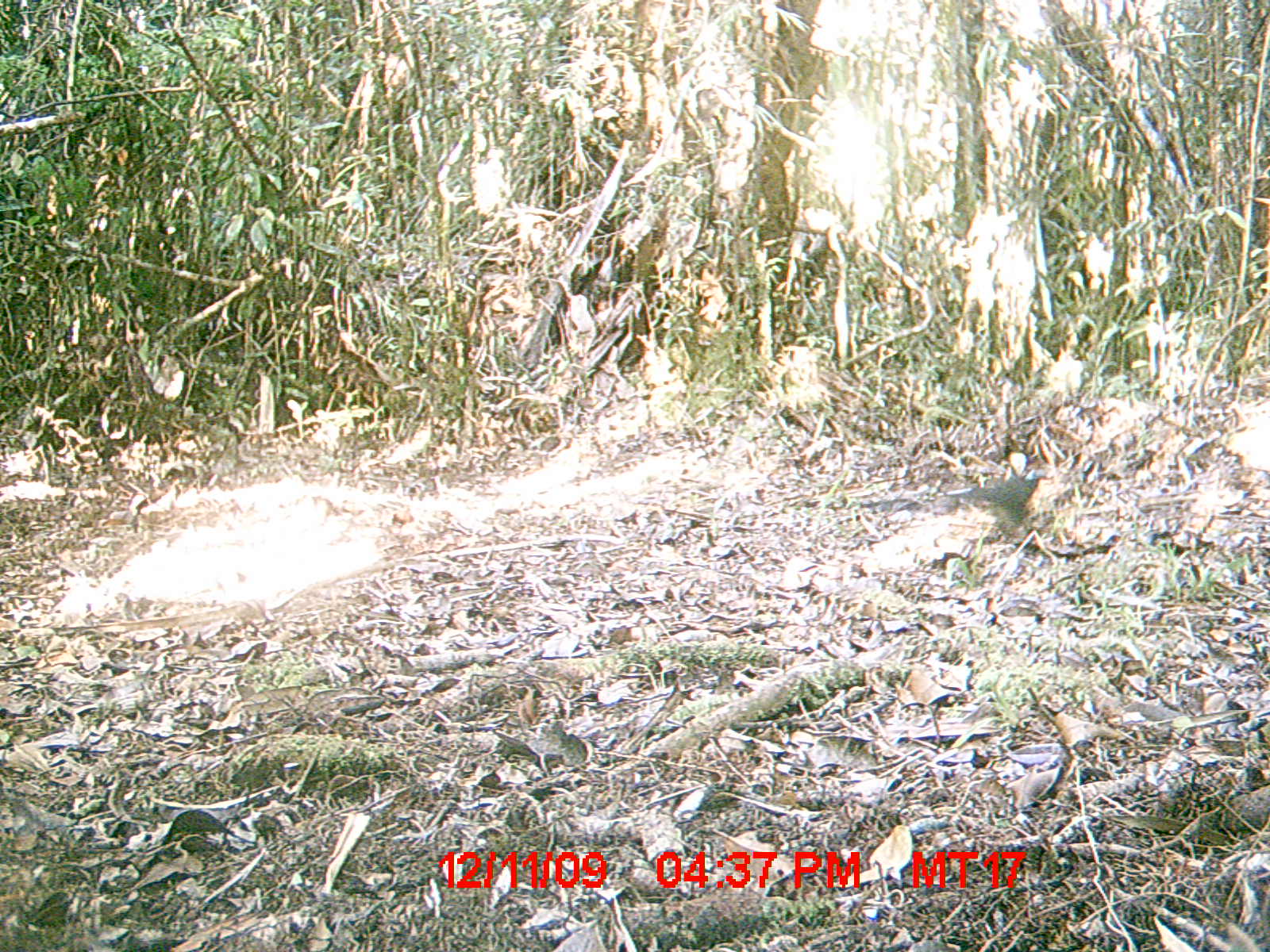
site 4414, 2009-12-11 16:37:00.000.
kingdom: Animalia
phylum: Chordata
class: Aves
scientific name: Aves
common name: bird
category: unknown bird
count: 1